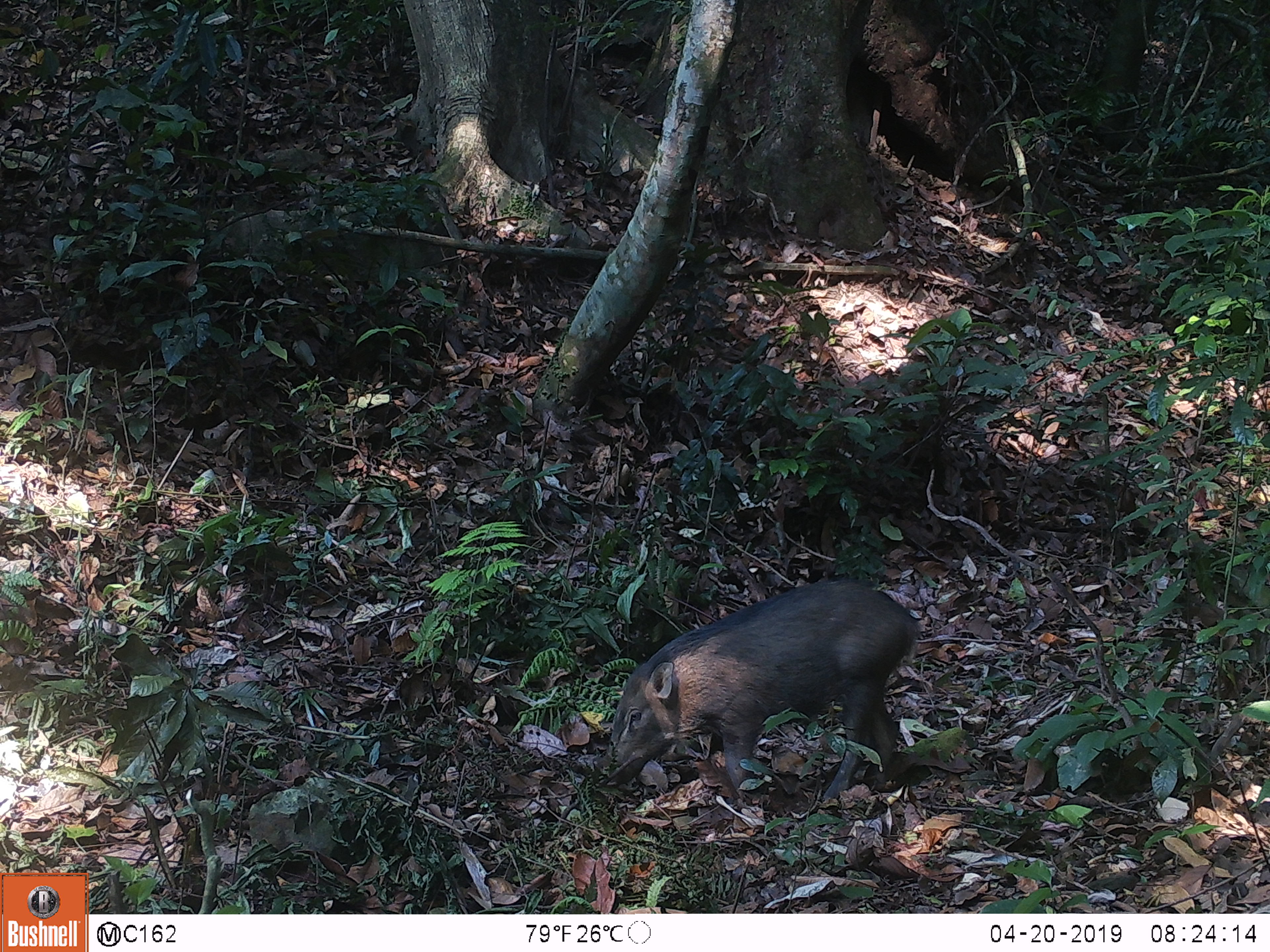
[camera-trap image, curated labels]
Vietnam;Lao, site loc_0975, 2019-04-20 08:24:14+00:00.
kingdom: Animalia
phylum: Chordata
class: Mammalia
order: Artiodactyla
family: Suidae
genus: Sus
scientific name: Sus scrofa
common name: eurasian wild pig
Eurasian wild pig (Sus scrofa). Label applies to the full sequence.